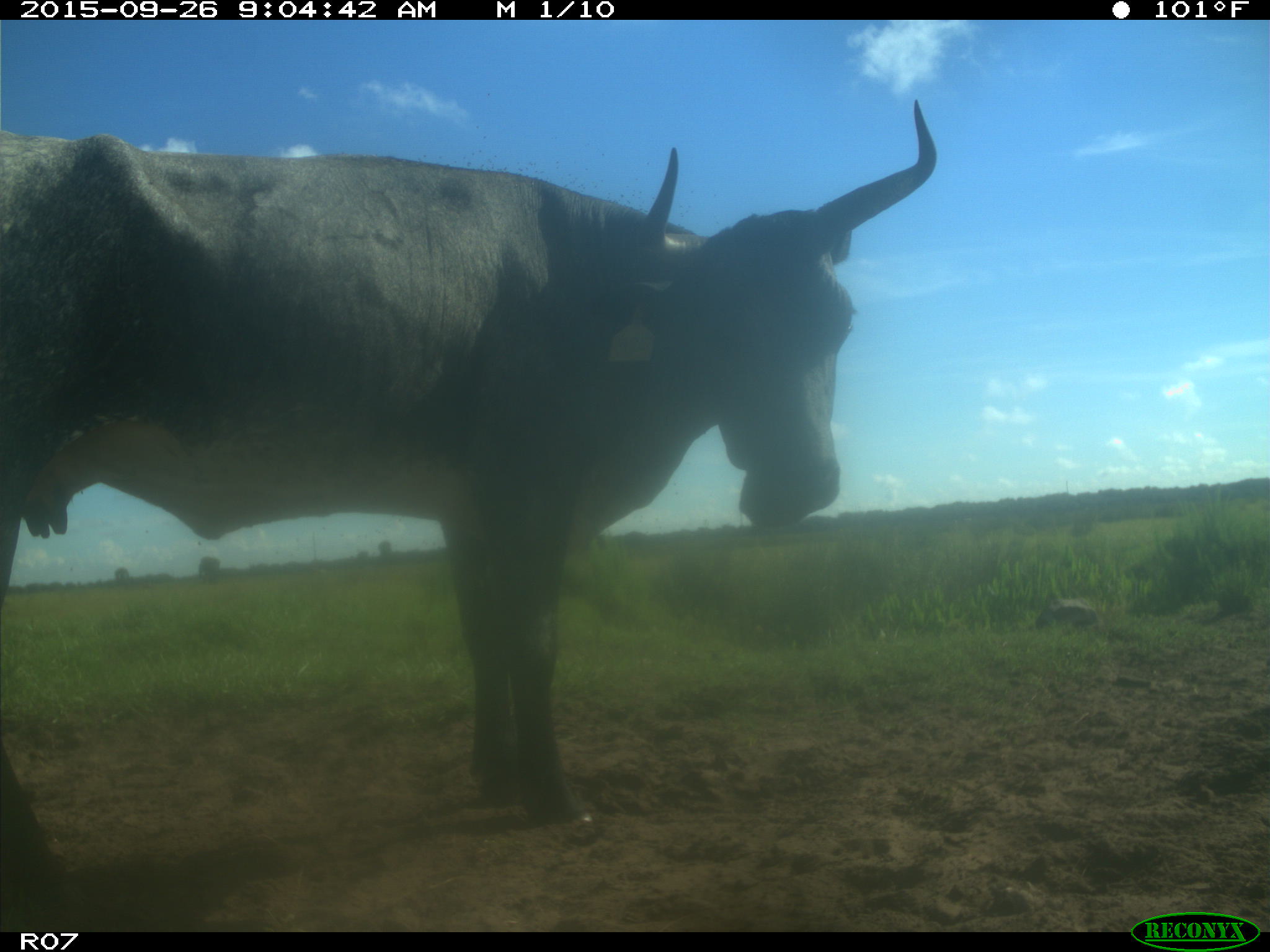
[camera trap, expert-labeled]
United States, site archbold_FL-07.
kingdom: Animalia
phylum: Chordata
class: Mammalia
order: Artiodactyla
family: Bovidae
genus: Bos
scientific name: Bos taurus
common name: domestic cow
Bos taurus (domestic cow).